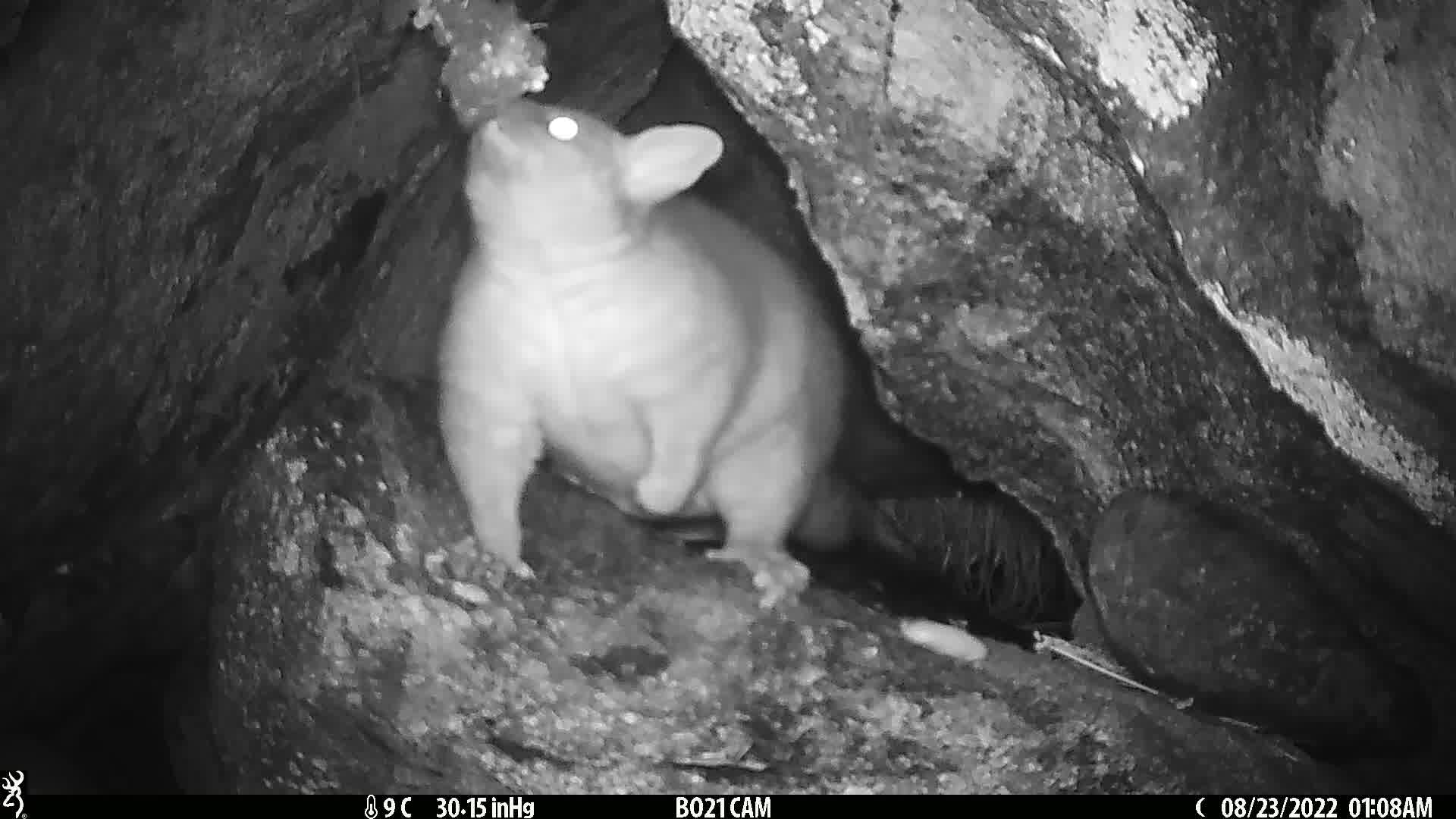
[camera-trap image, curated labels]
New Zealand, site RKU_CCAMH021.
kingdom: Animalia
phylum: Chordata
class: Mammalia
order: Diprotodontia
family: Phalangeridae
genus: Trichosurus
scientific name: Trichosurus vulpecula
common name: common brushtail possum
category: possum